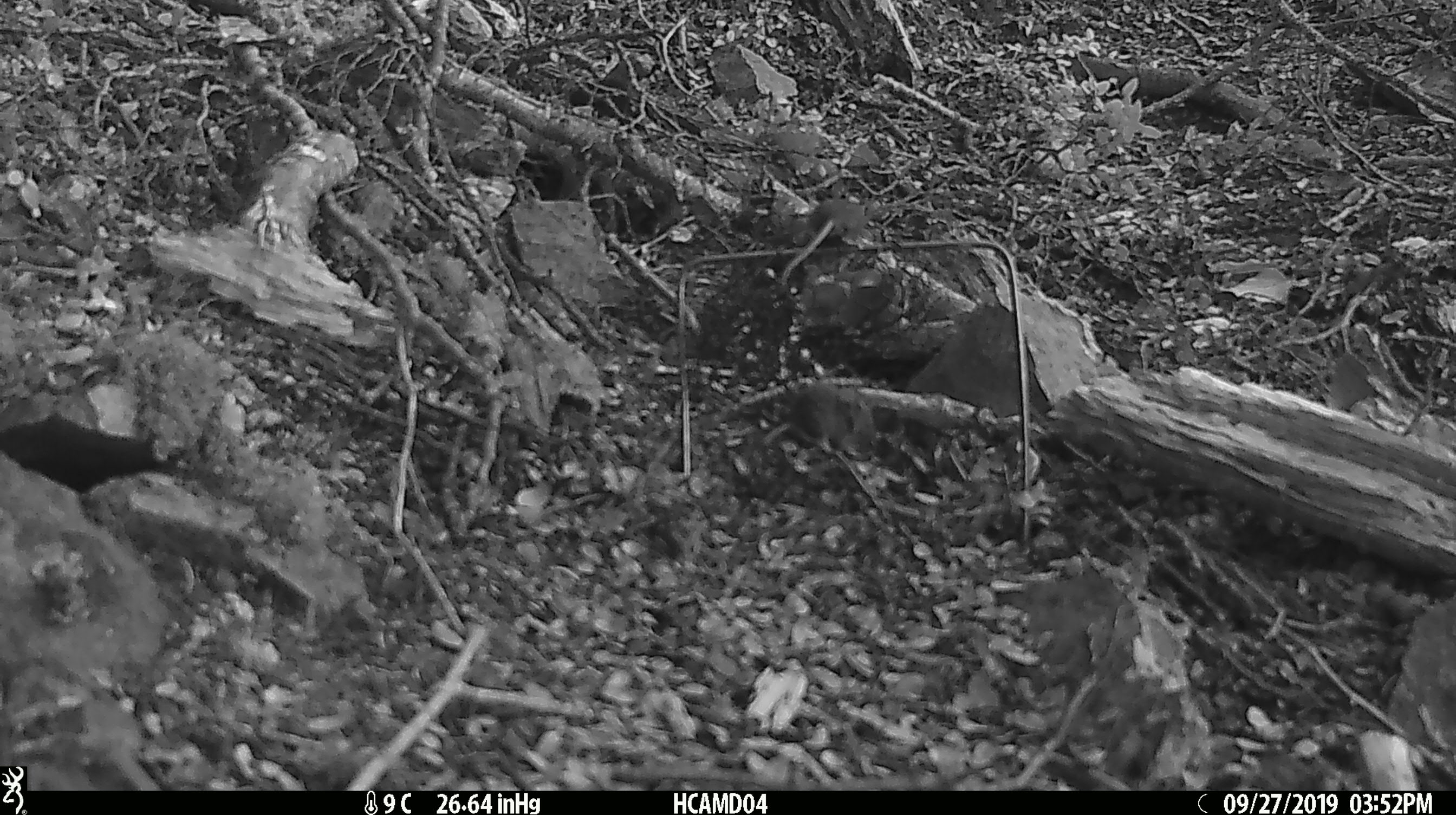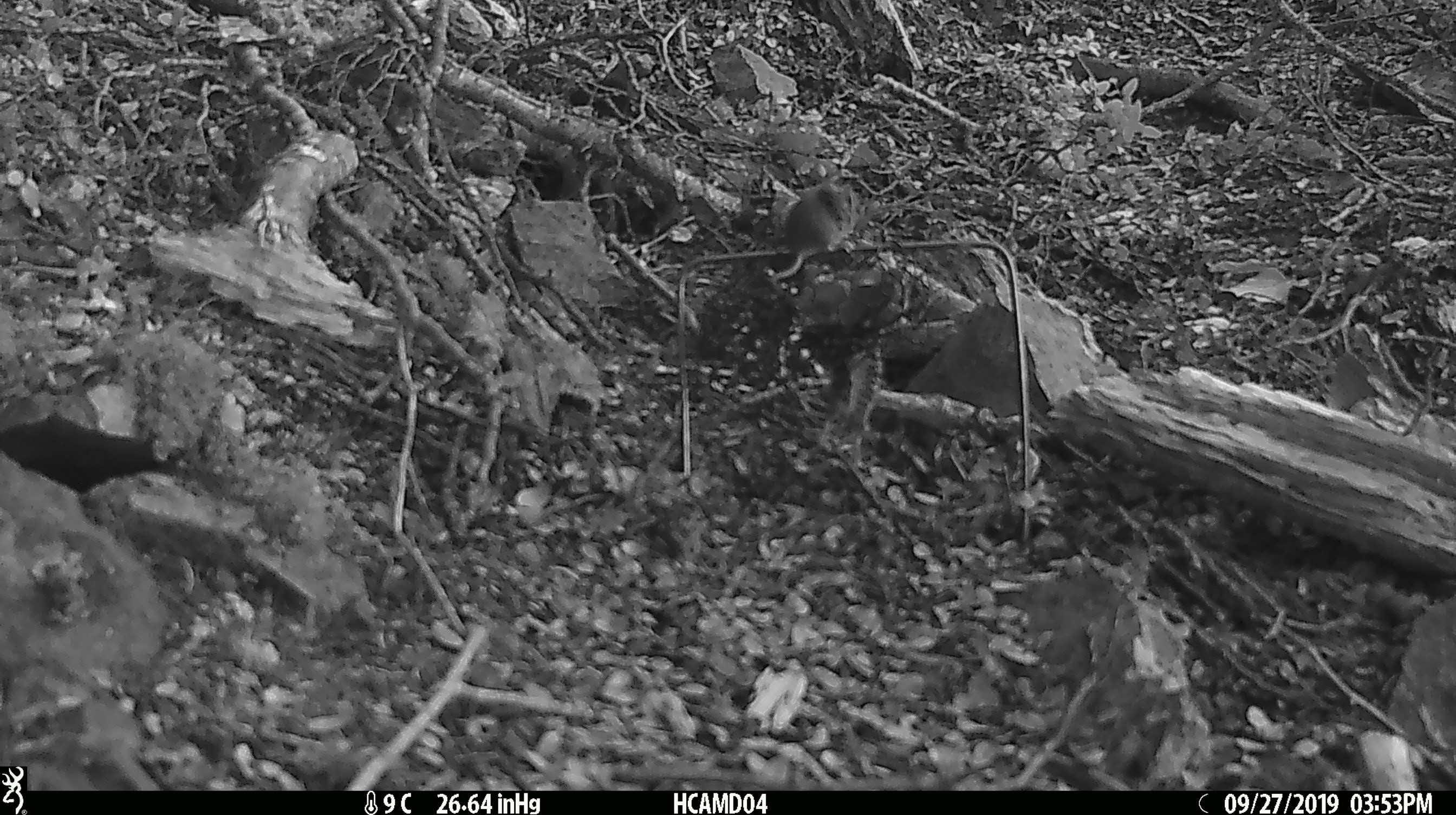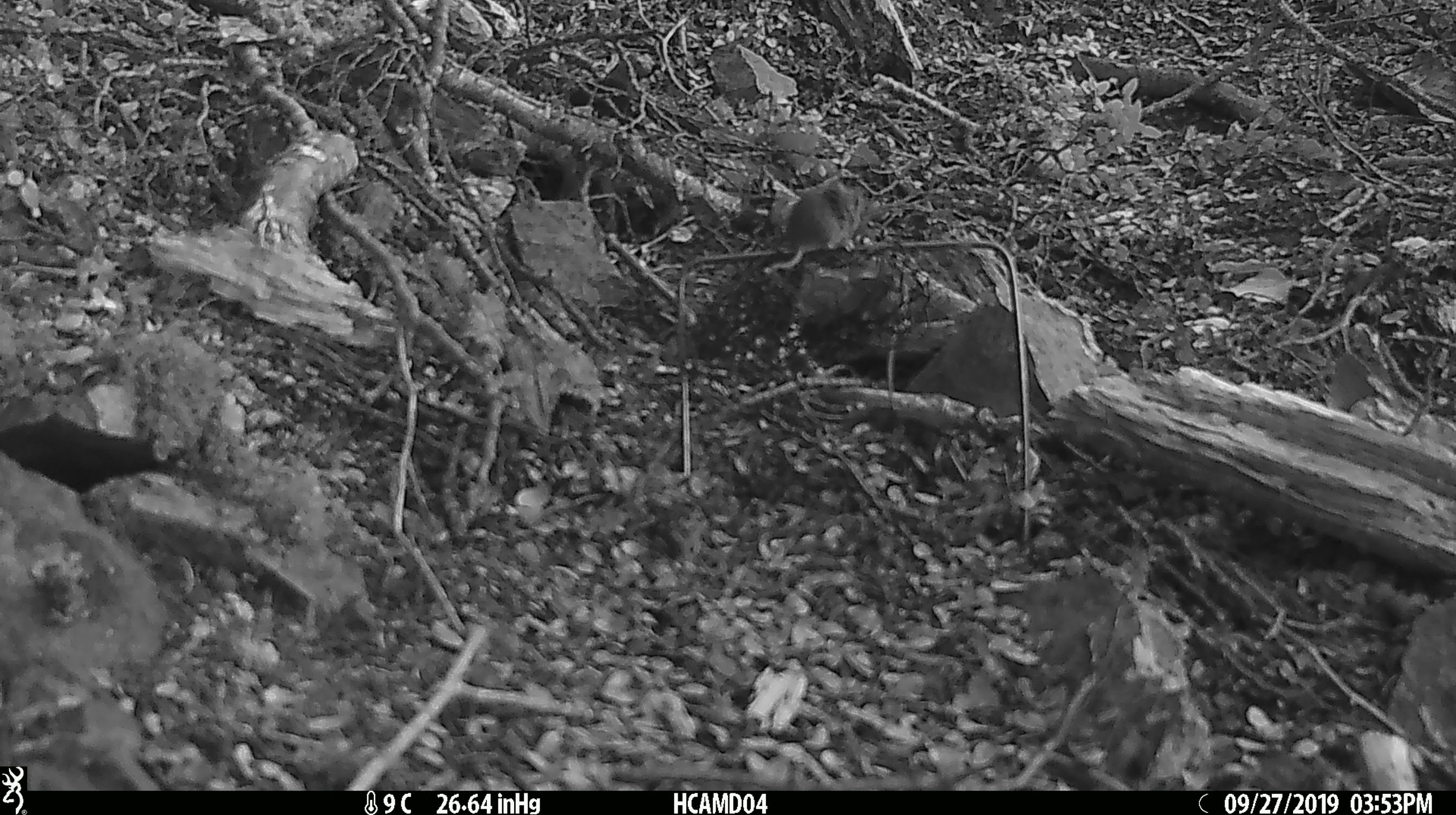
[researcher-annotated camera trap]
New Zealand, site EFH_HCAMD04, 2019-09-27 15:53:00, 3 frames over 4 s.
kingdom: Animalia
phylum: Chordata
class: Mammalia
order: Rodentia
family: Muridae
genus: Mus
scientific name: Mus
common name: mouse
Mouse (Mus).